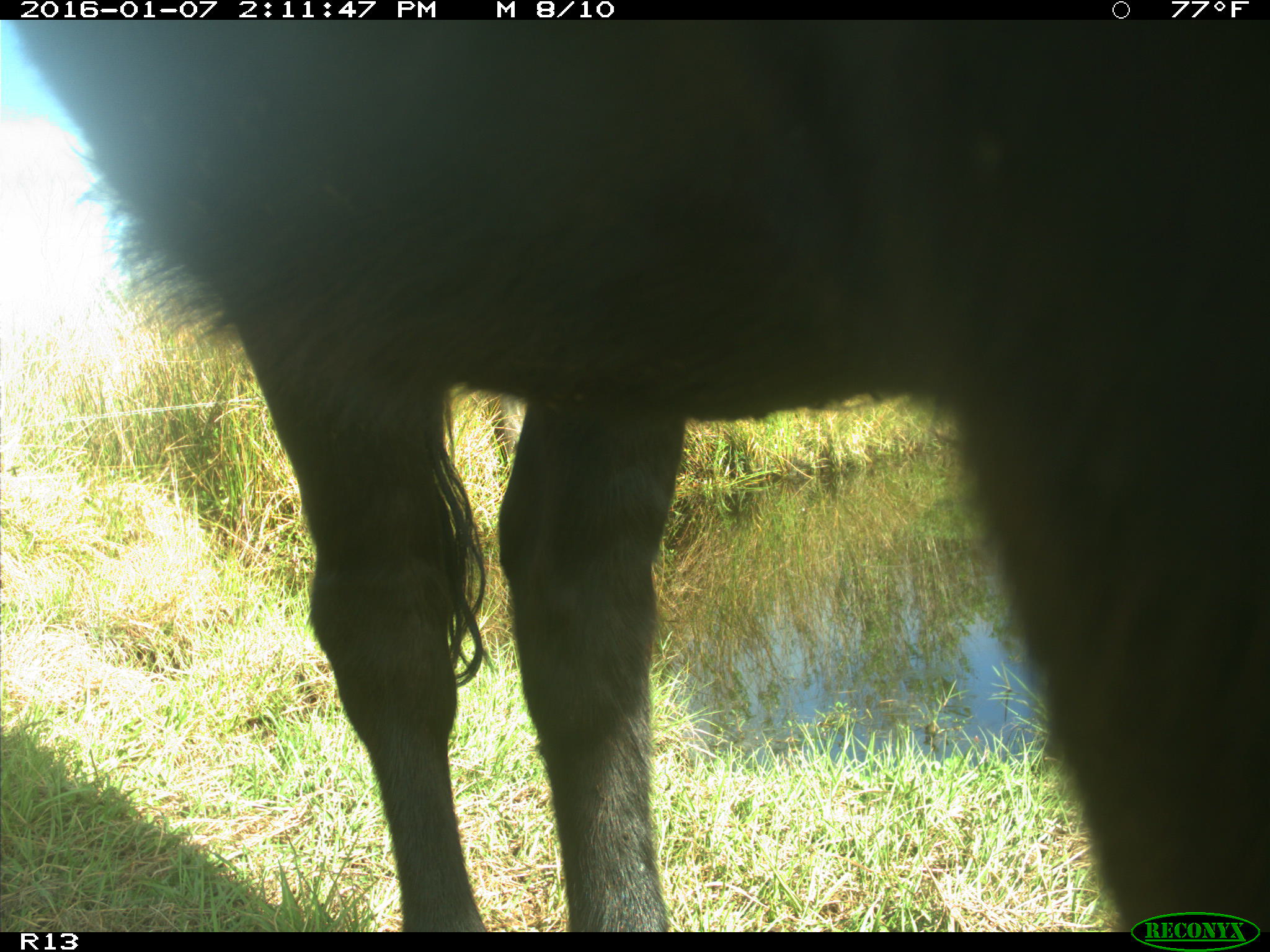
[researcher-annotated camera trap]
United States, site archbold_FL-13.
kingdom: Animalia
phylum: Chordata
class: Mammalia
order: Artiodactyla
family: Bovidae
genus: Bos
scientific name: Bos taurus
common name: domestic cow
Bos taurus (domestic cow).